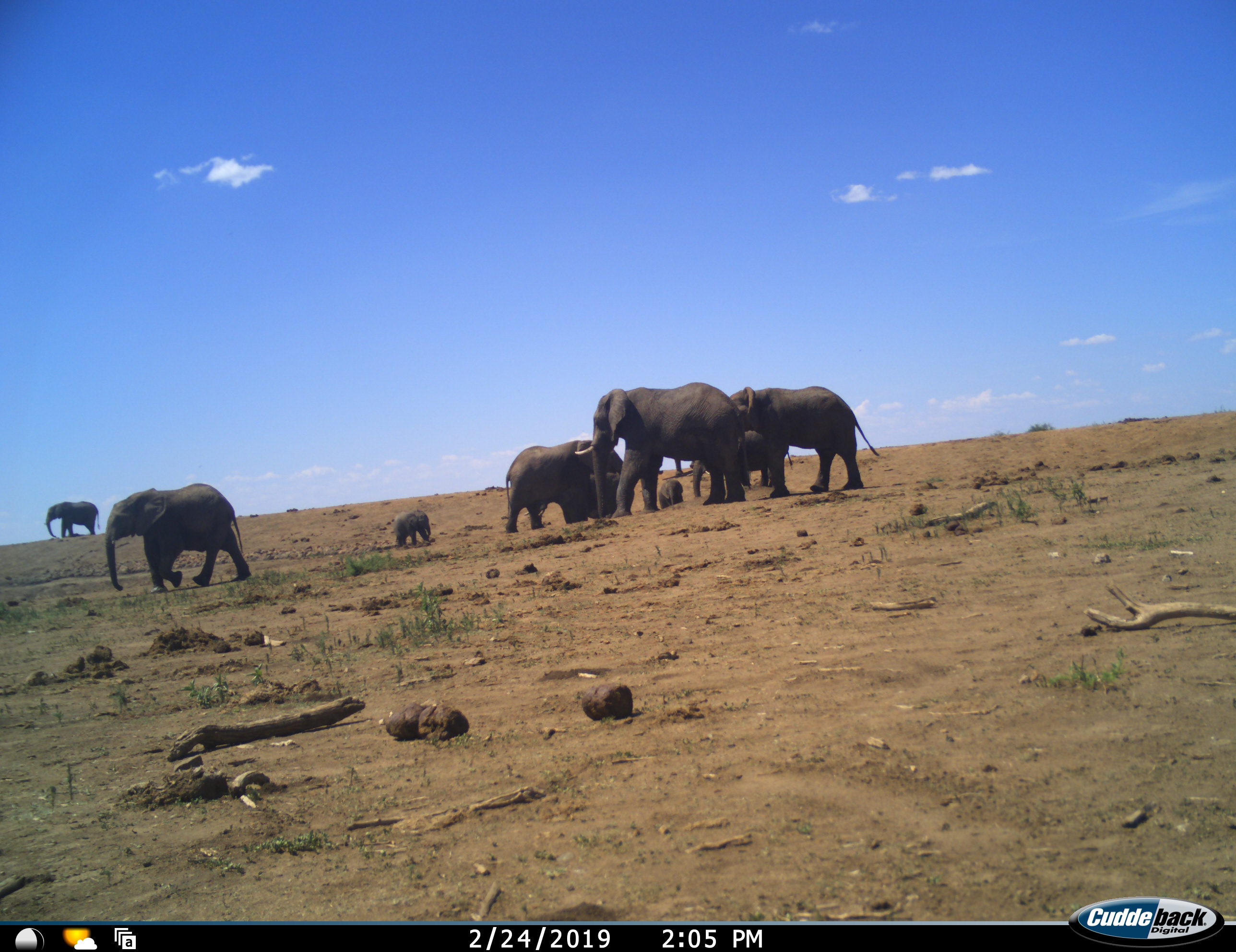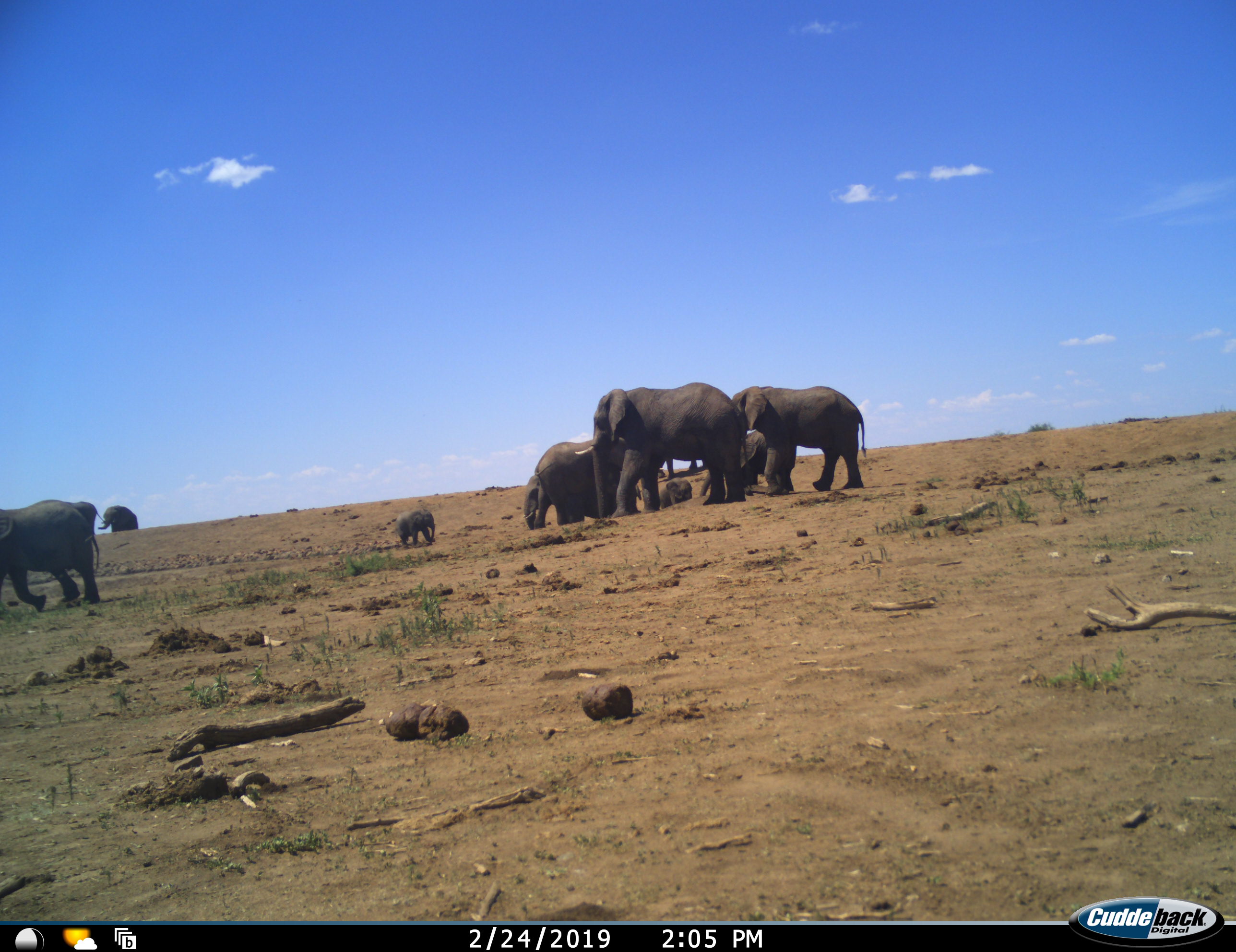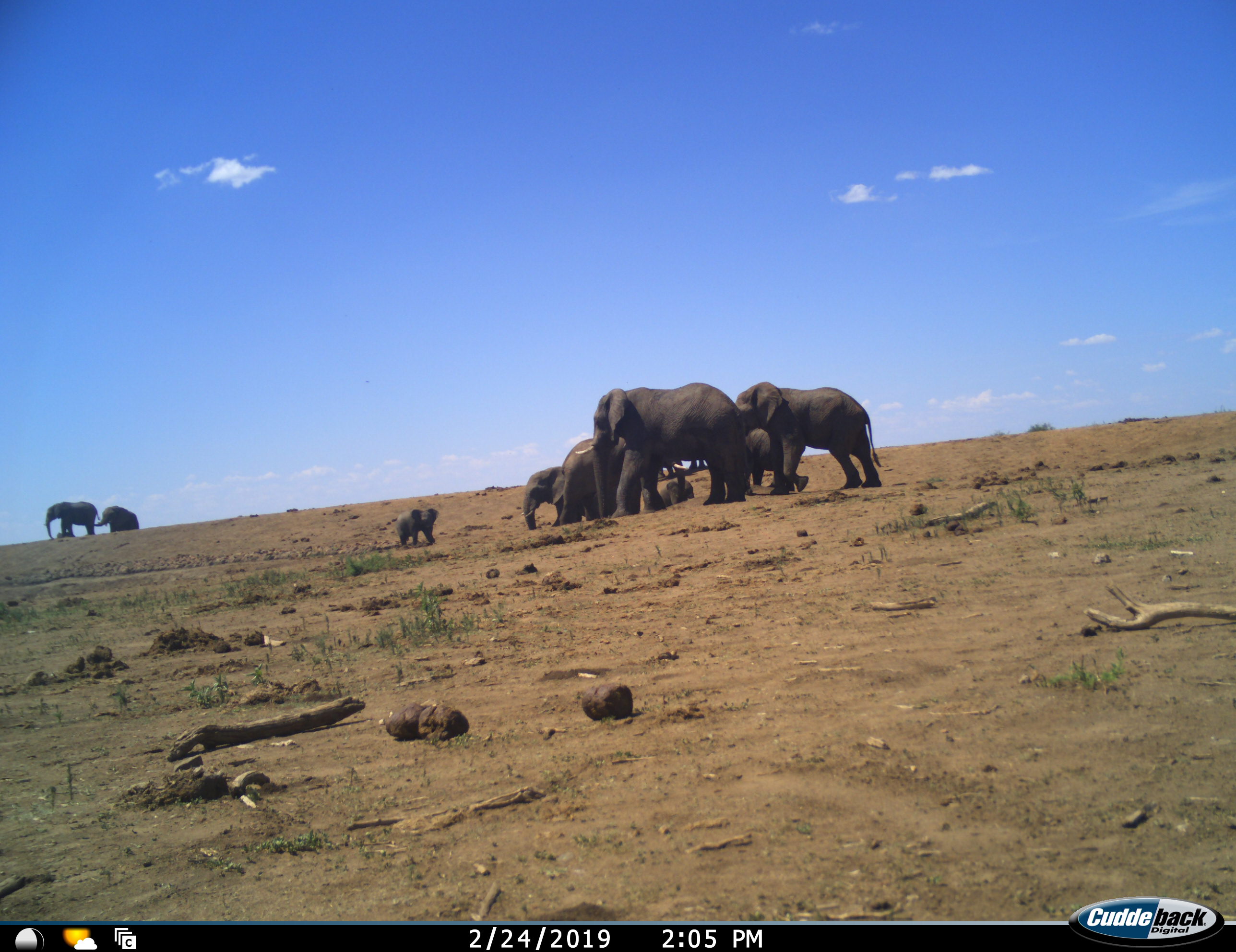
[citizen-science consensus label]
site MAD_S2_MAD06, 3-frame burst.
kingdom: Animalia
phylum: Chordata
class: Mammalia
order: Proboscidea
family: Elephantidae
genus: Loxodonta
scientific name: Loxodonta africana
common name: african bush elephant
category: elephant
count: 10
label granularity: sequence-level